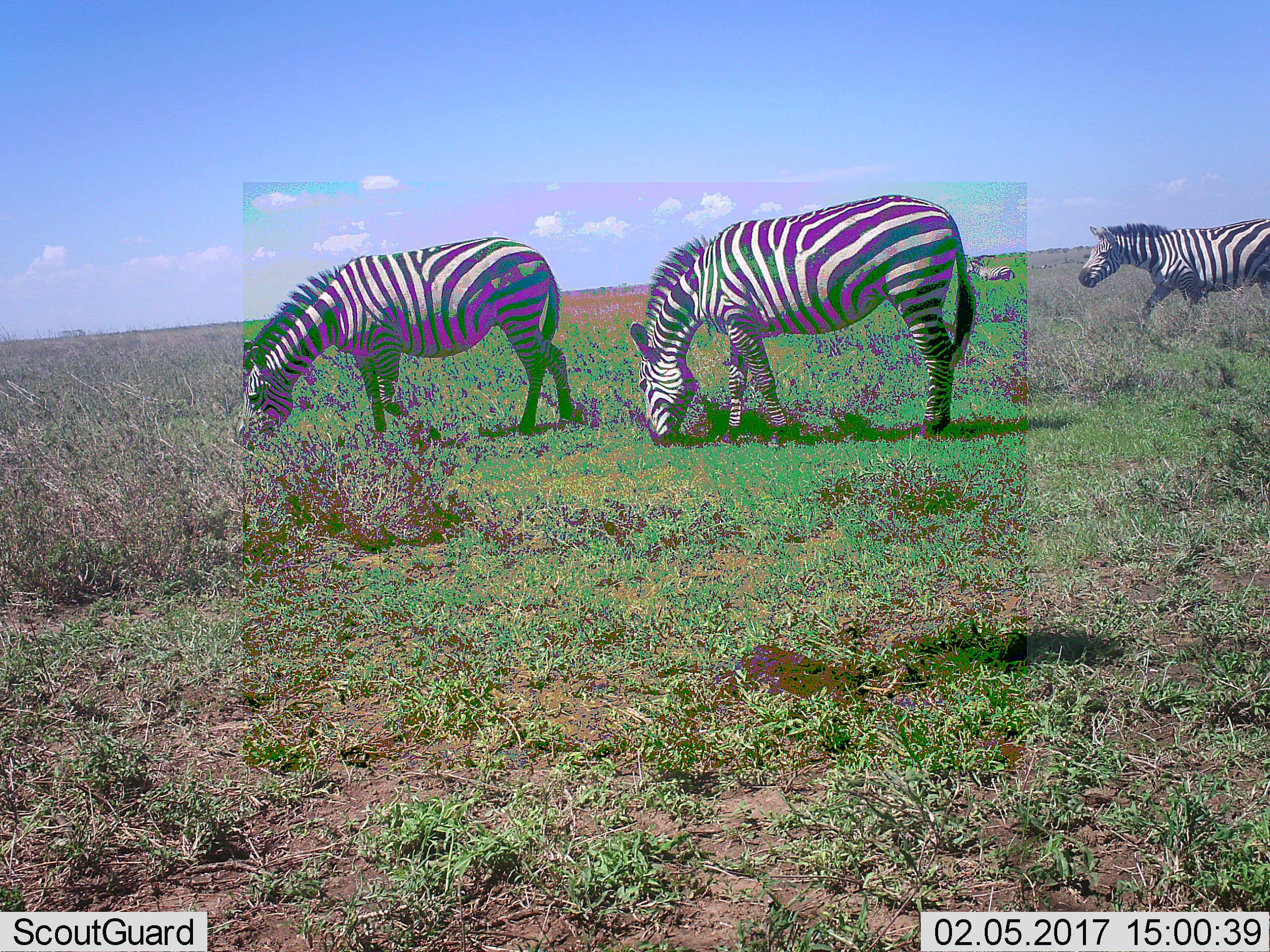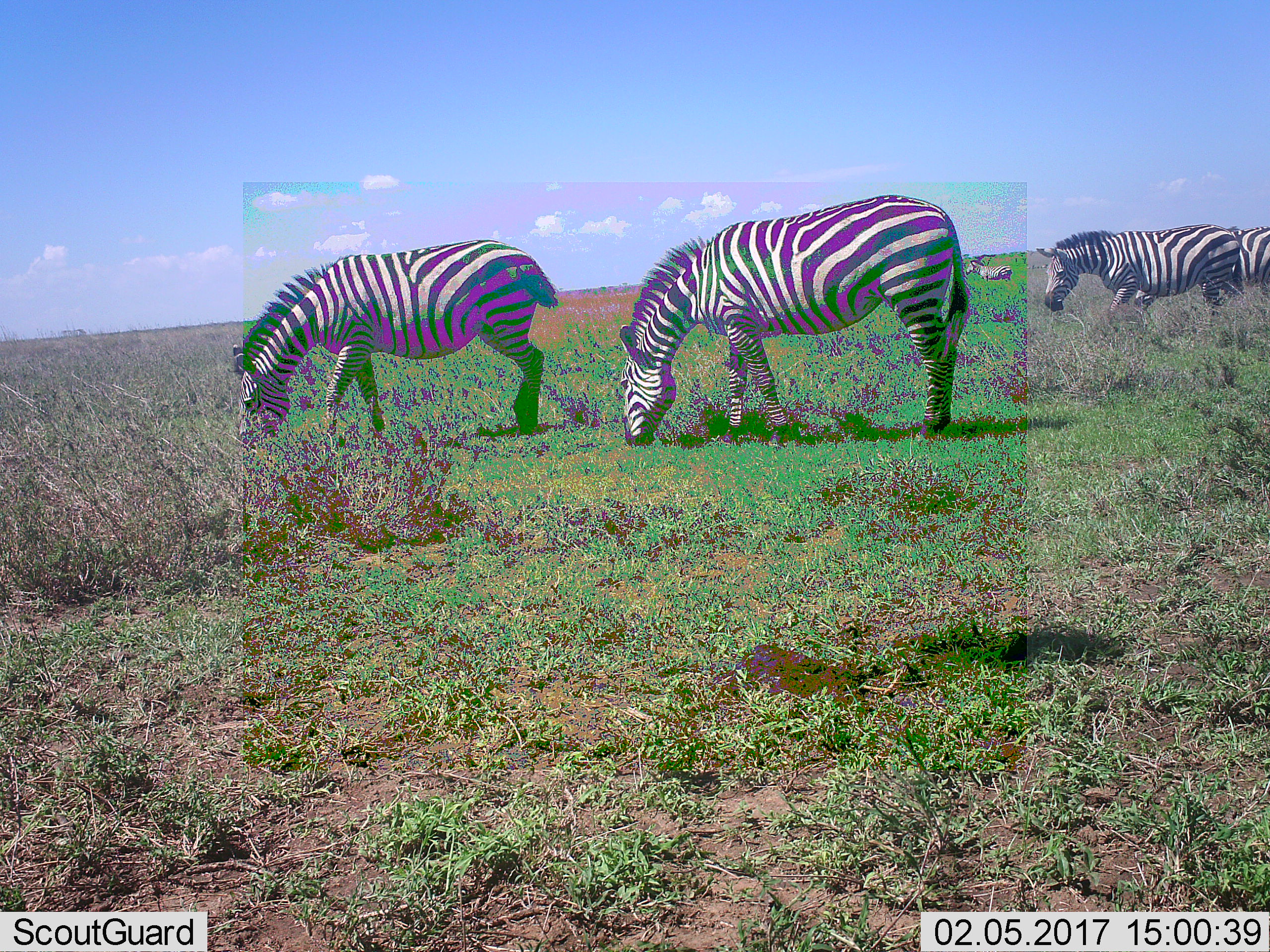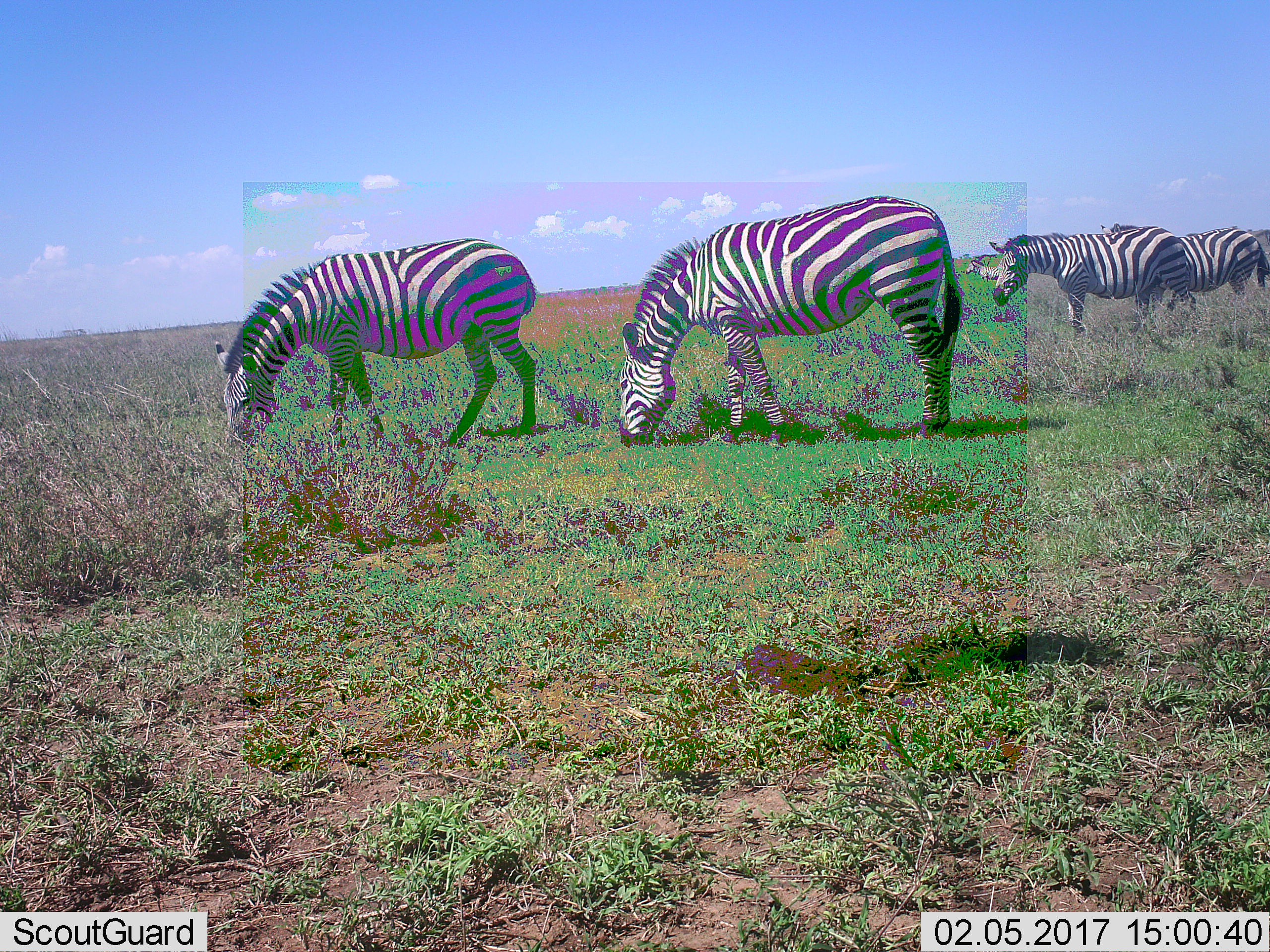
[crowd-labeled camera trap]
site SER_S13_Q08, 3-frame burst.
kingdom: Animalia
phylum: Chordata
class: Mammalia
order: Perissodactyla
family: Equidae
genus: Equus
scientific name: Equus quagga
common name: plains zebra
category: zebraplains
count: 5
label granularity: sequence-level